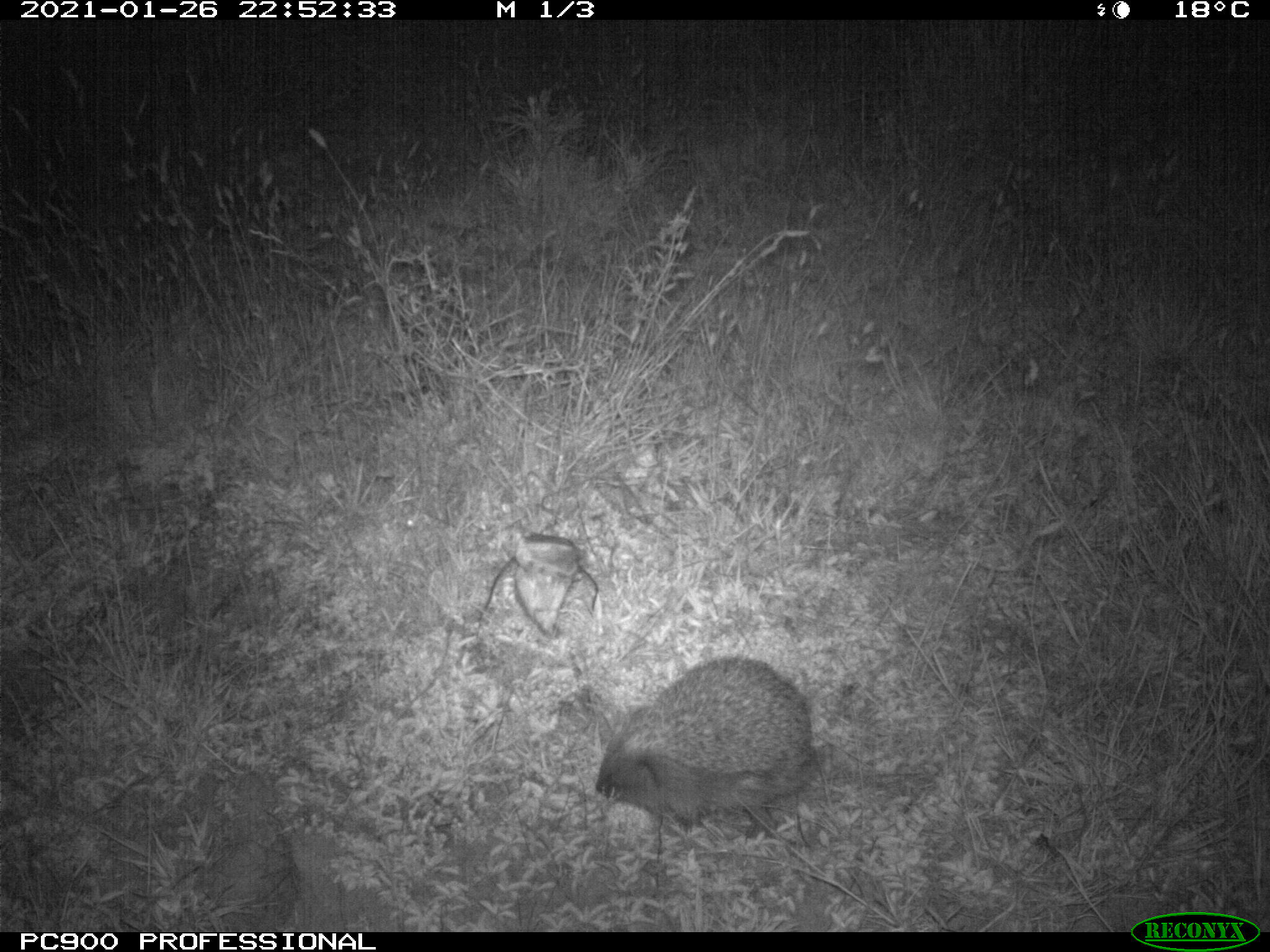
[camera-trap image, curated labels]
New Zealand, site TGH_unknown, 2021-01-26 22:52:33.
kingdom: Animalia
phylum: Chordata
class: Mammalia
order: Eulipotyphla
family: Erinaceidae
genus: Erinaceus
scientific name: Erinaceus europaeus europaeus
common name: european hedgehog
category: hedgehog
Hedgehog (european hedgehog) (Erinaceus europaeus europaeus).